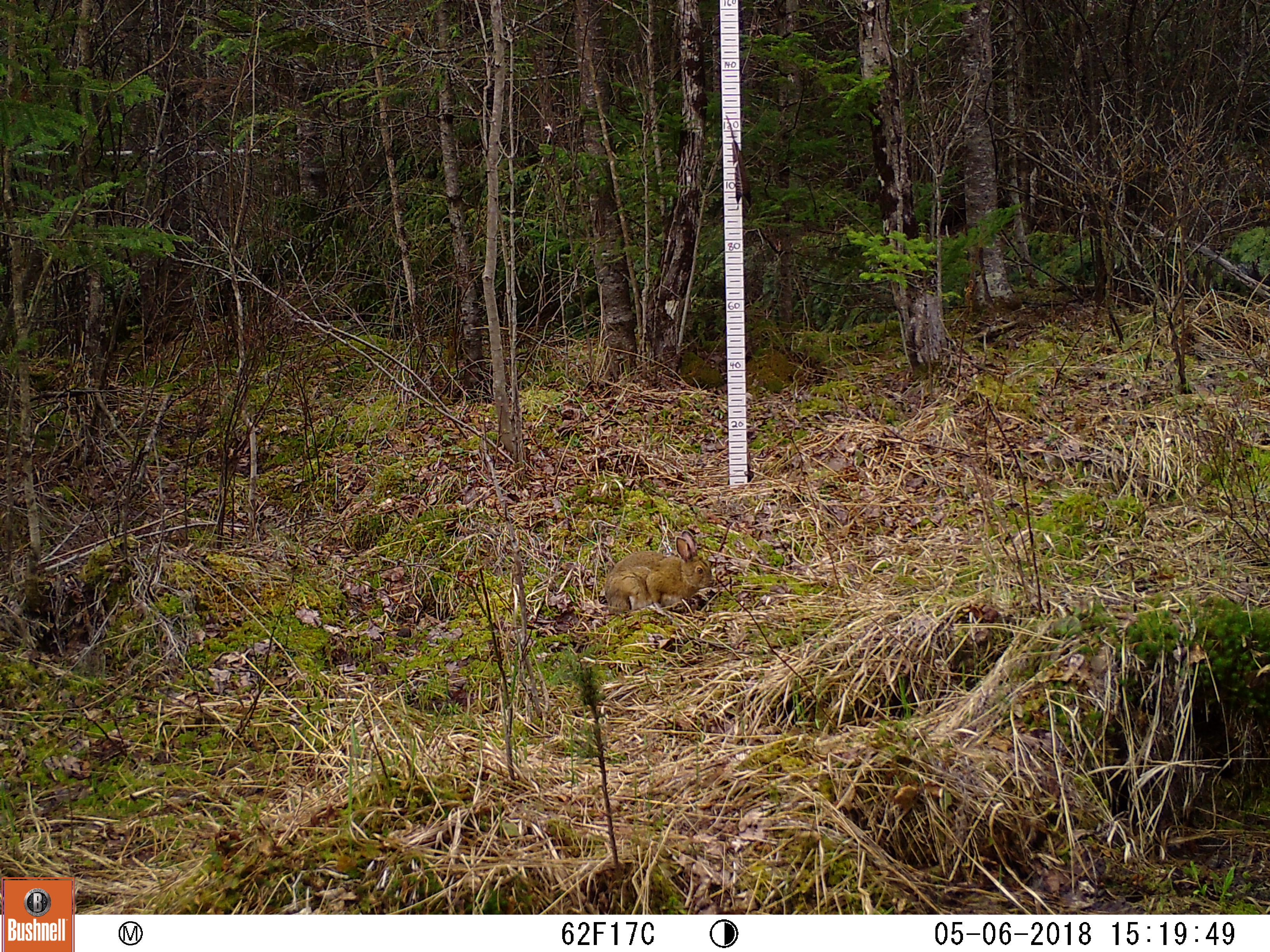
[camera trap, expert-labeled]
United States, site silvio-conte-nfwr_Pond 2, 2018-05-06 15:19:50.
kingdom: Animalia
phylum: Chordata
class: Mammalia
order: Lagomorpha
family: Leporidae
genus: Lepus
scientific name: Lepus americanus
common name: snowshoe hare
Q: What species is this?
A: Snowshoe hare (Lepus americanus).